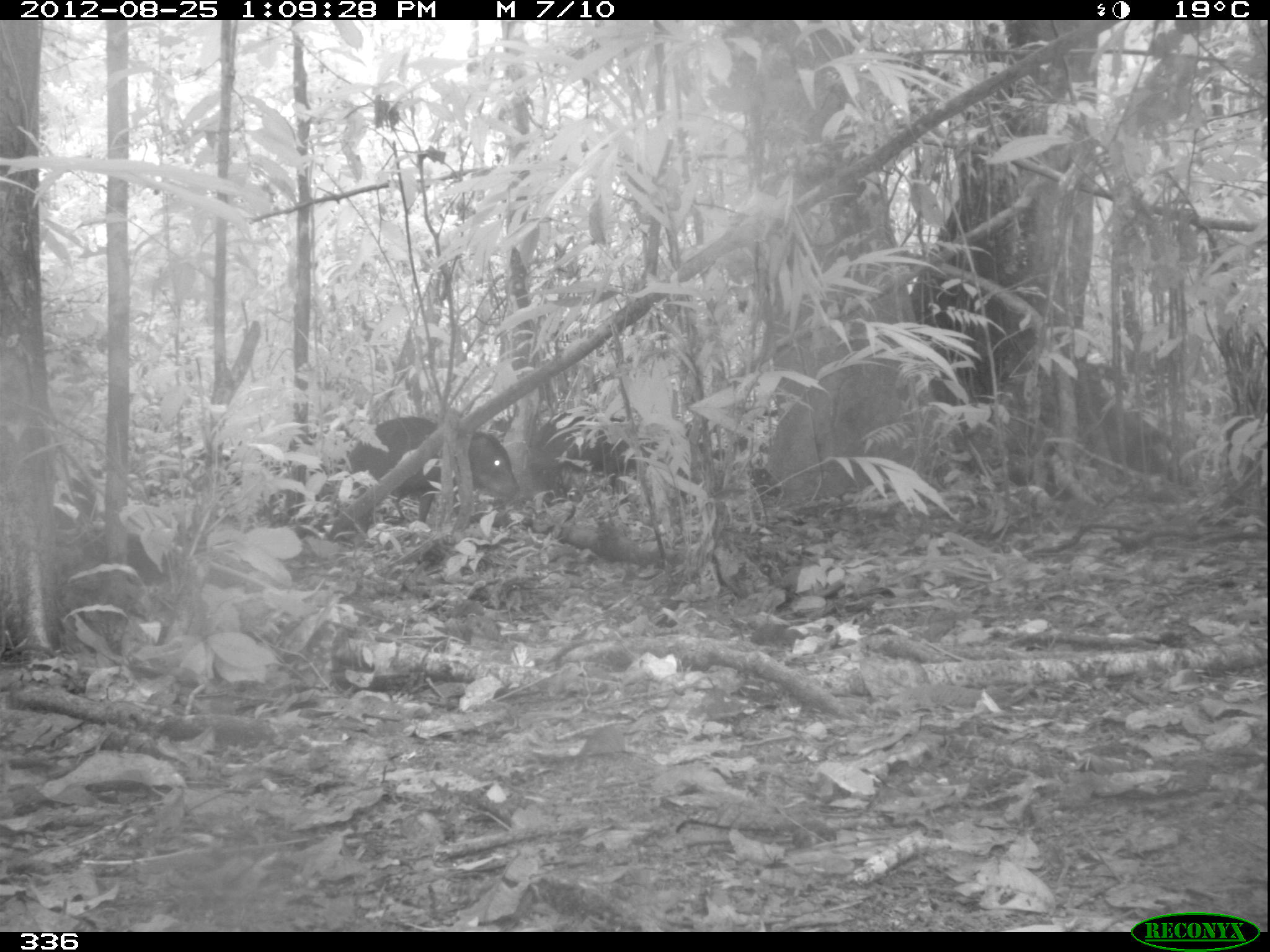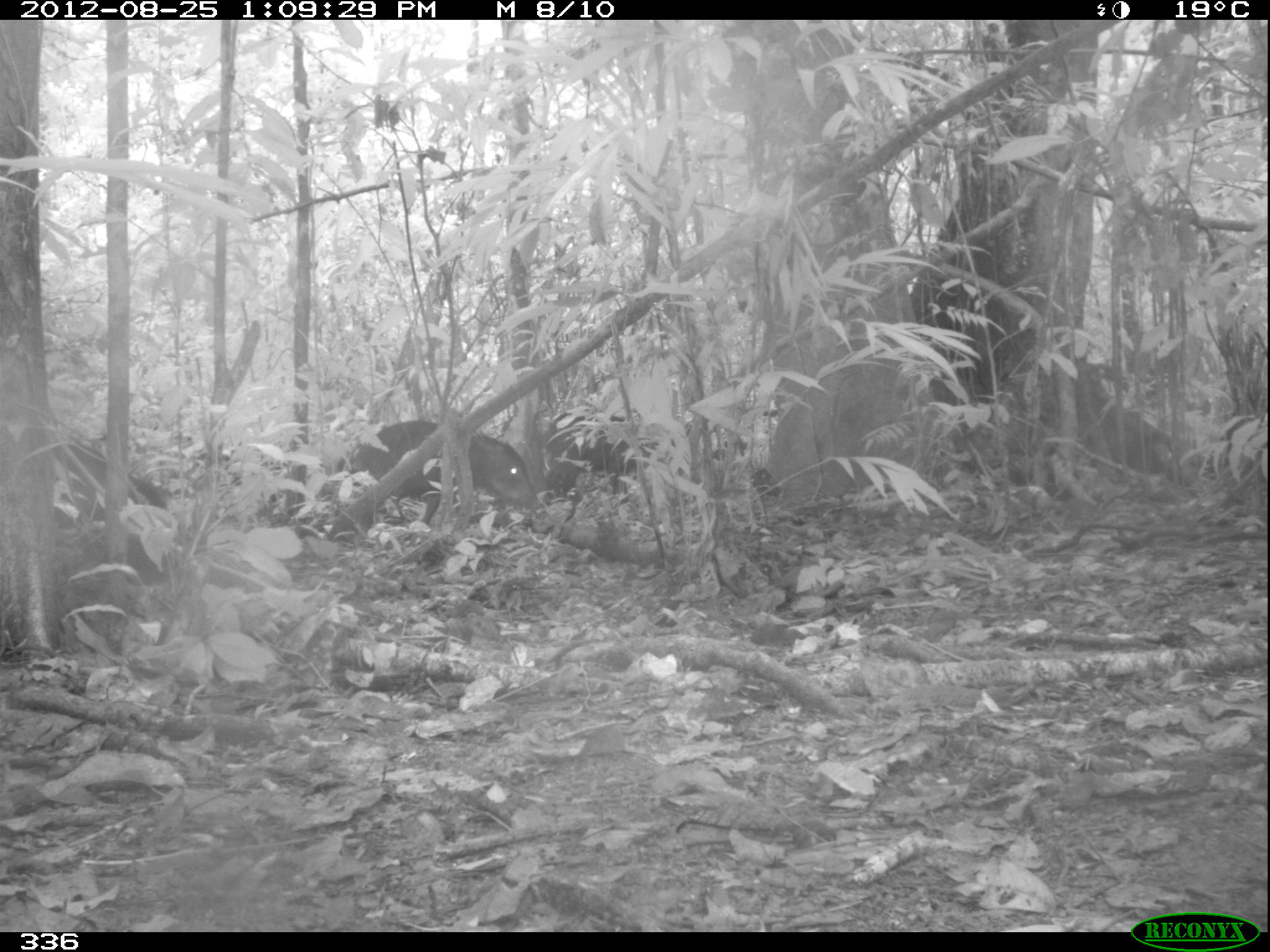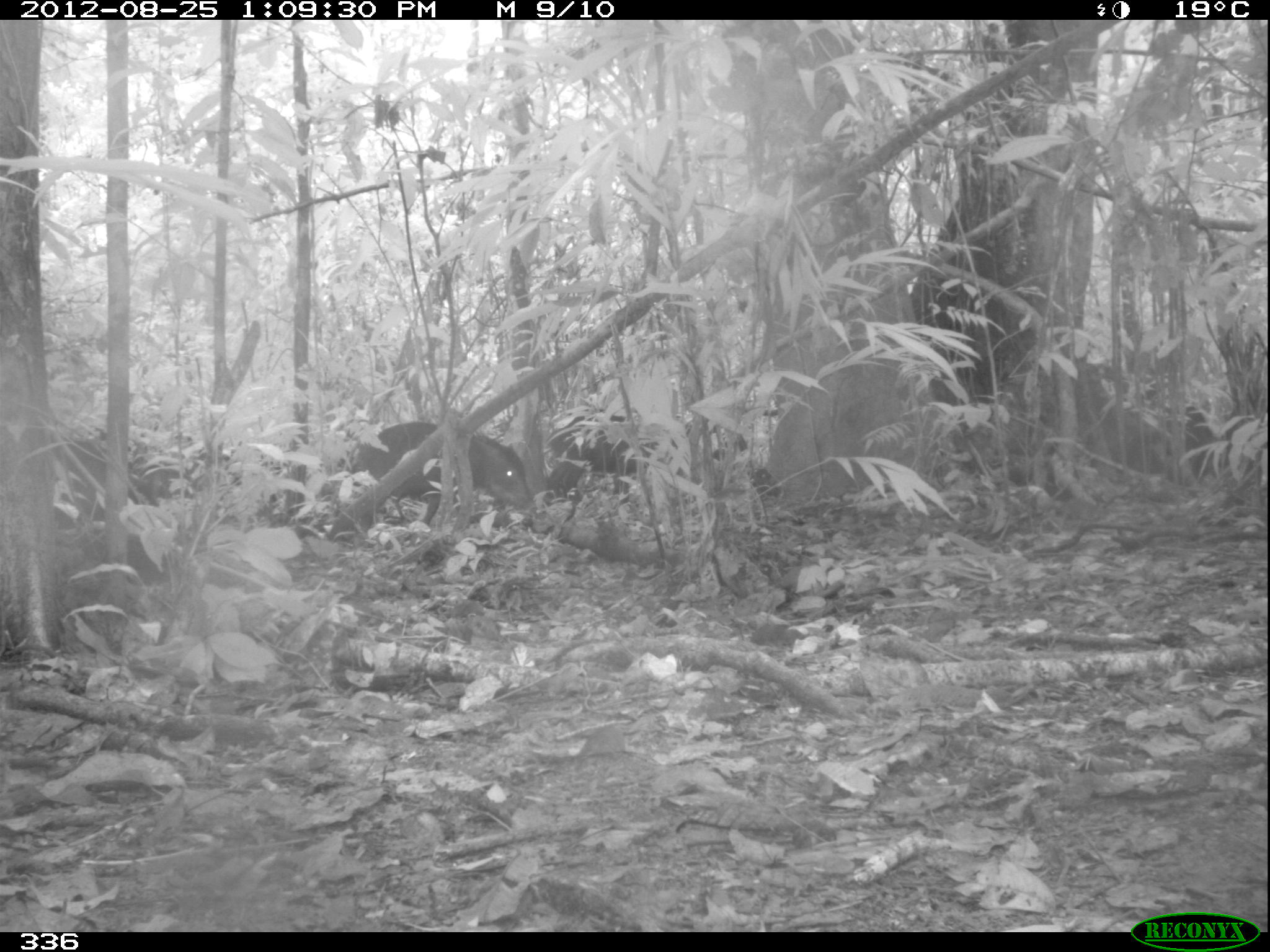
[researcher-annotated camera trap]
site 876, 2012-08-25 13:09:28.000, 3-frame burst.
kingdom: Animalia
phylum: Chordata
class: Mammalia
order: Artiodactyla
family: Tayassuidae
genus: Tayassu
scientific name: Tayassu pecari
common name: white-lipped peccary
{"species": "Tayassu pecari (white-lipped peccary)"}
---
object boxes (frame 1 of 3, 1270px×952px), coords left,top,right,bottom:
tayassu pecari: 341,414,518,527; 488,409,660,505; 672,446,783,505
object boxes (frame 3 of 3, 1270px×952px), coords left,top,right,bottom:
tayassu pecari: 350,417,536,534; 545,410,686,503; 682,423,786,501